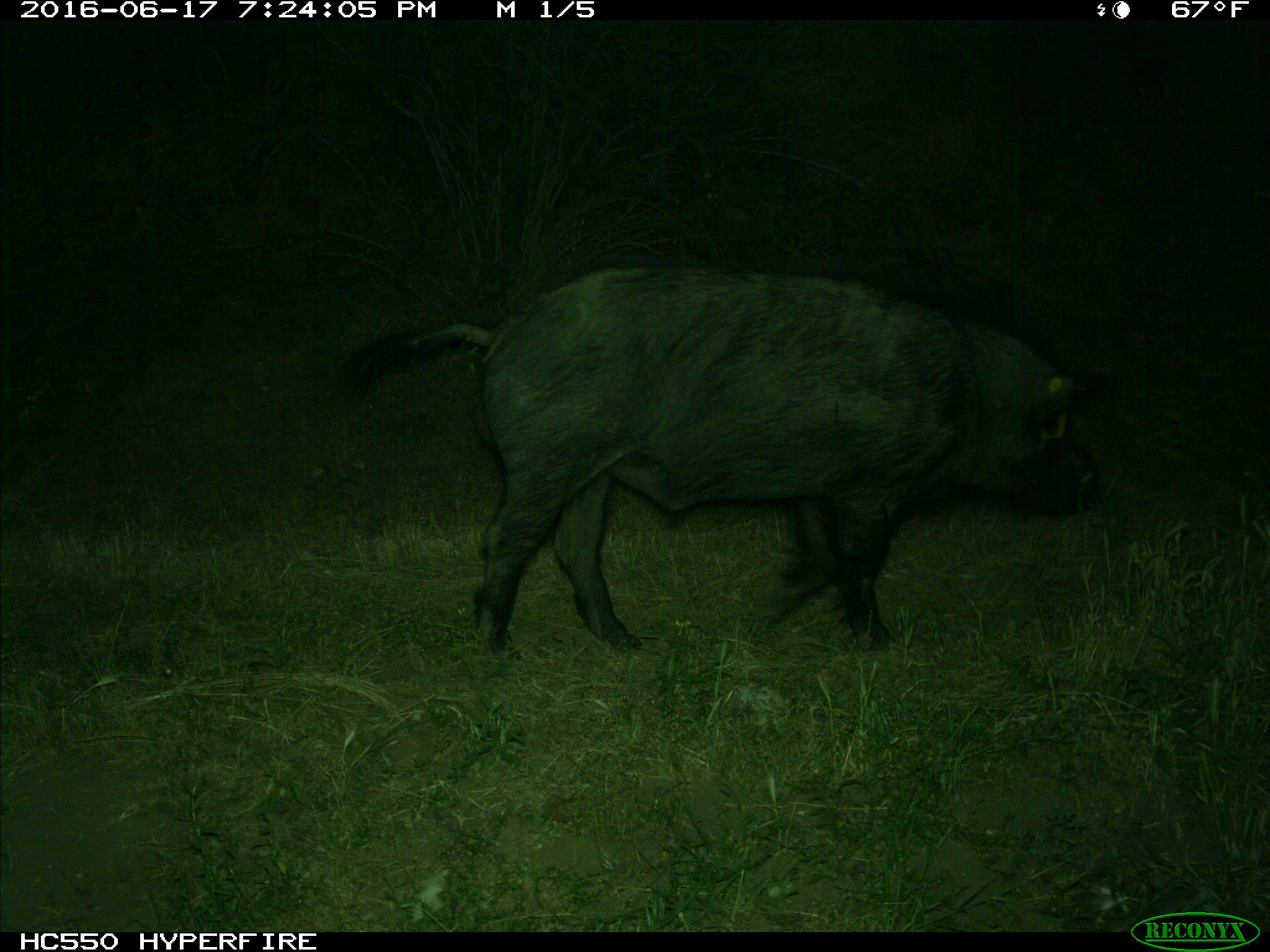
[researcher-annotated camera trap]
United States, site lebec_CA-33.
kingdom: Animalia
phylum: Chordata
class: Mammalia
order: Artiodactyla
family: Suidae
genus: Sus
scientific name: Sus scrofa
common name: wild boar